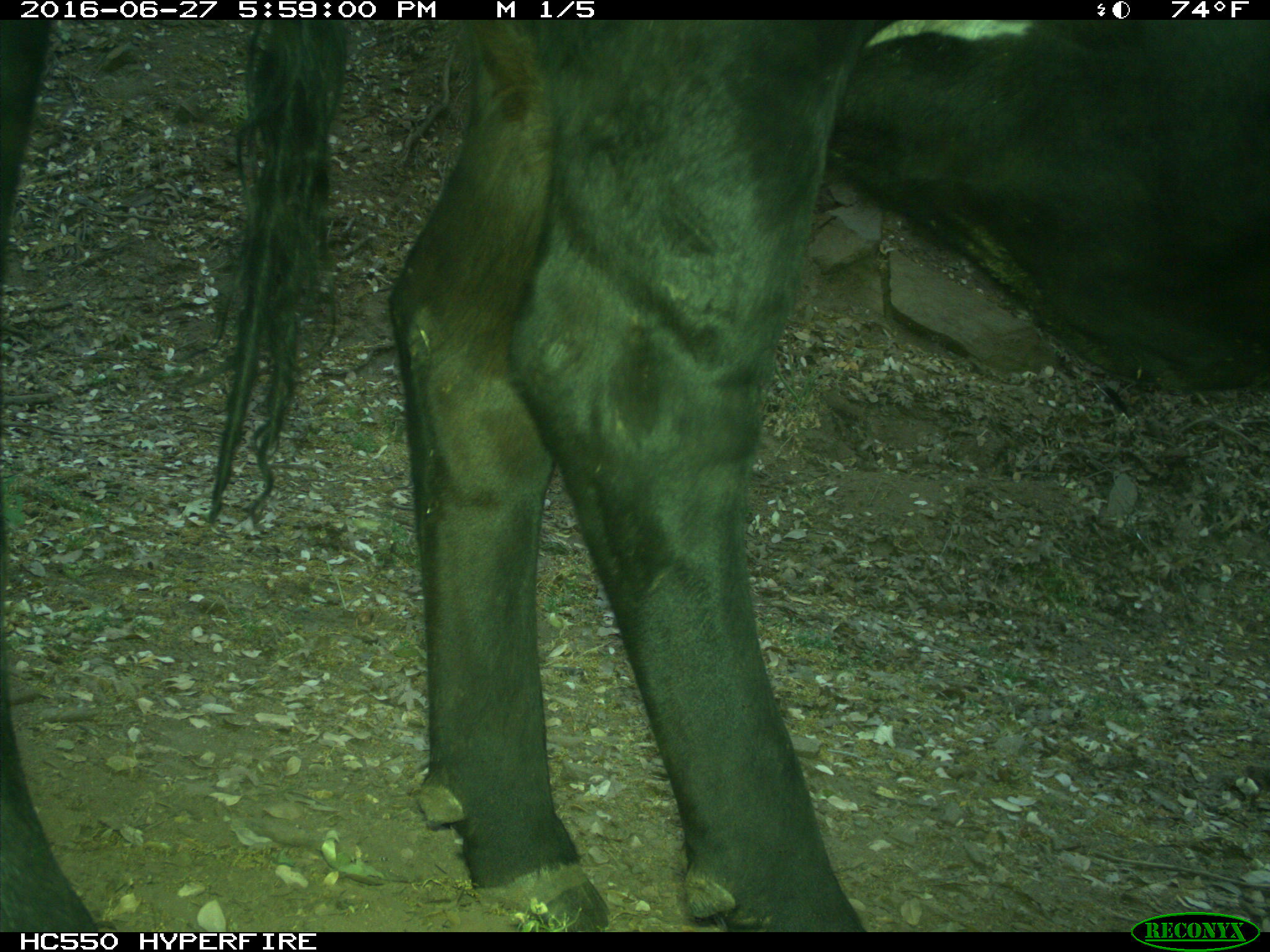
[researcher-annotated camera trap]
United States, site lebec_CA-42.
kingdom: Animalia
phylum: Chordata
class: Mammalia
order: Artiodactyla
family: Bovidae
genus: Bos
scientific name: Bos taurus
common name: domestic cow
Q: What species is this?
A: Bos taurus (domestic cow).